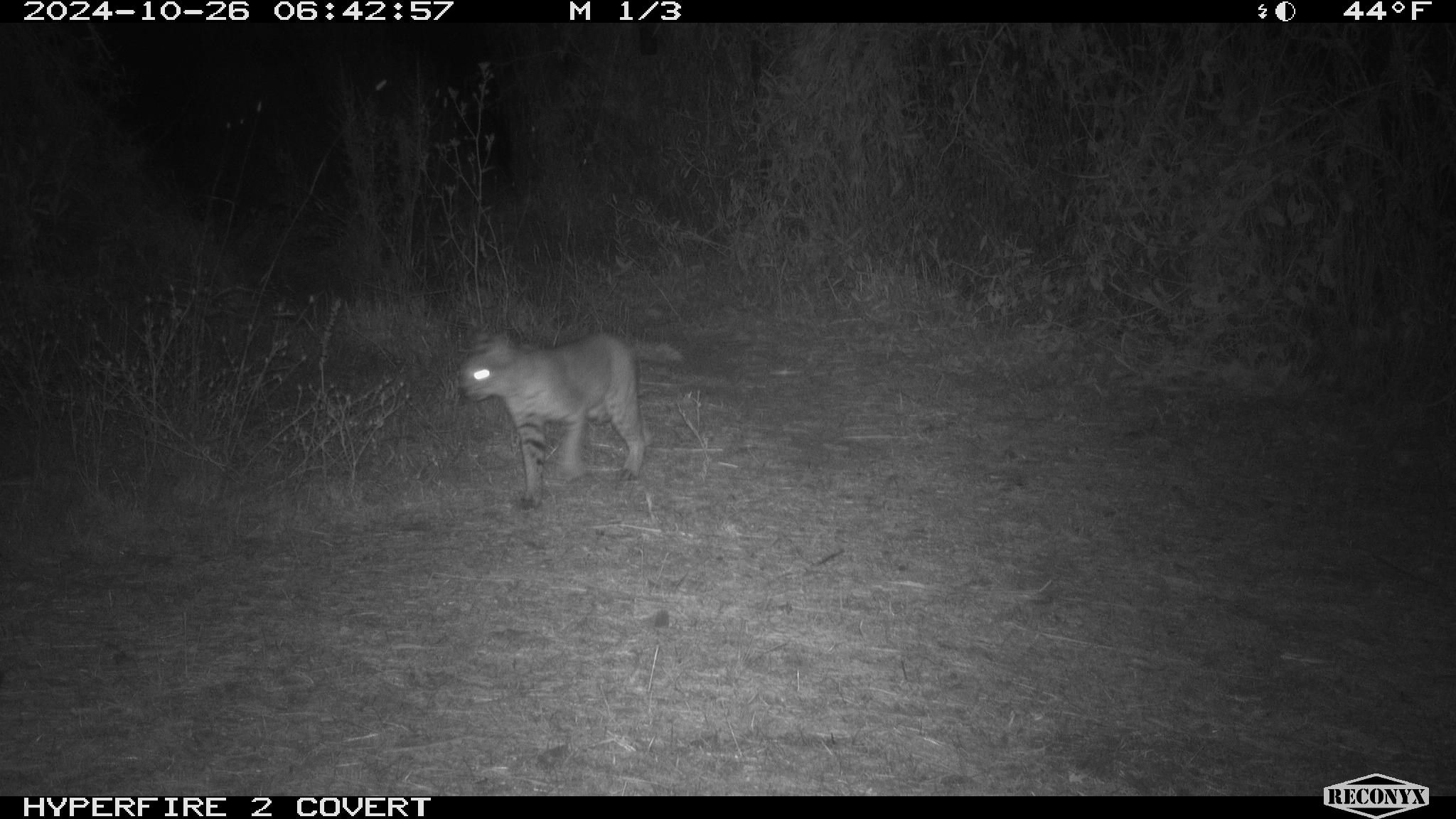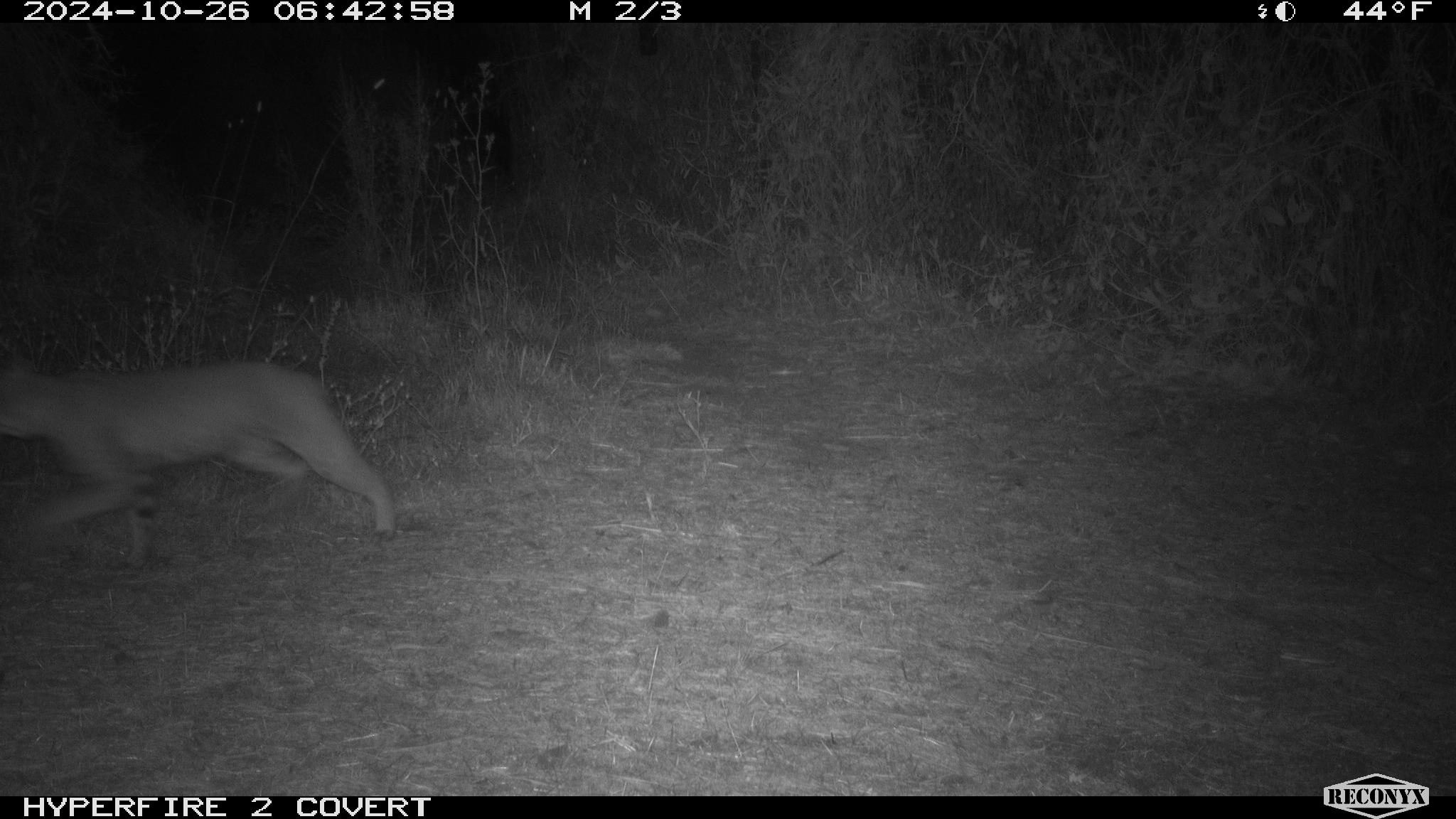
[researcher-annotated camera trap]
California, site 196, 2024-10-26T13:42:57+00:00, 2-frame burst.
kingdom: Animalia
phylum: Chordata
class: Mammalia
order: Carnivora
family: Felidae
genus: Lynx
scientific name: Lynx rufus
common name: bobcat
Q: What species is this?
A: Bobcat (Lynx rufus).